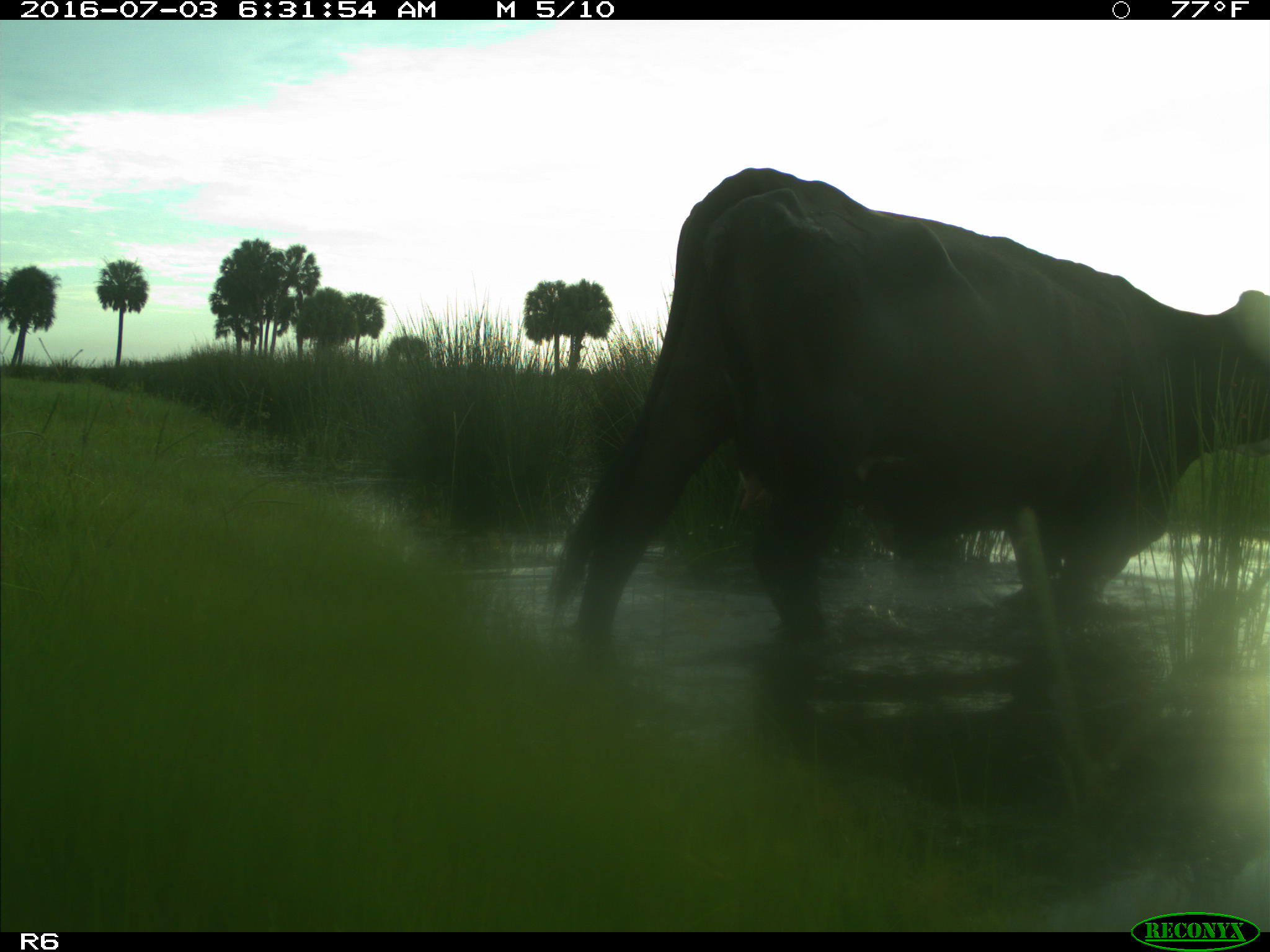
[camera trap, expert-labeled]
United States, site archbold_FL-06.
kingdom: Animalia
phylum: Chordata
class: Mammalia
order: Artiodactyla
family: Bovidae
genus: Bos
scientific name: Bos taurus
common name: domestic cow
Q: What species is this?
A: Bos taurus (domestic cow).